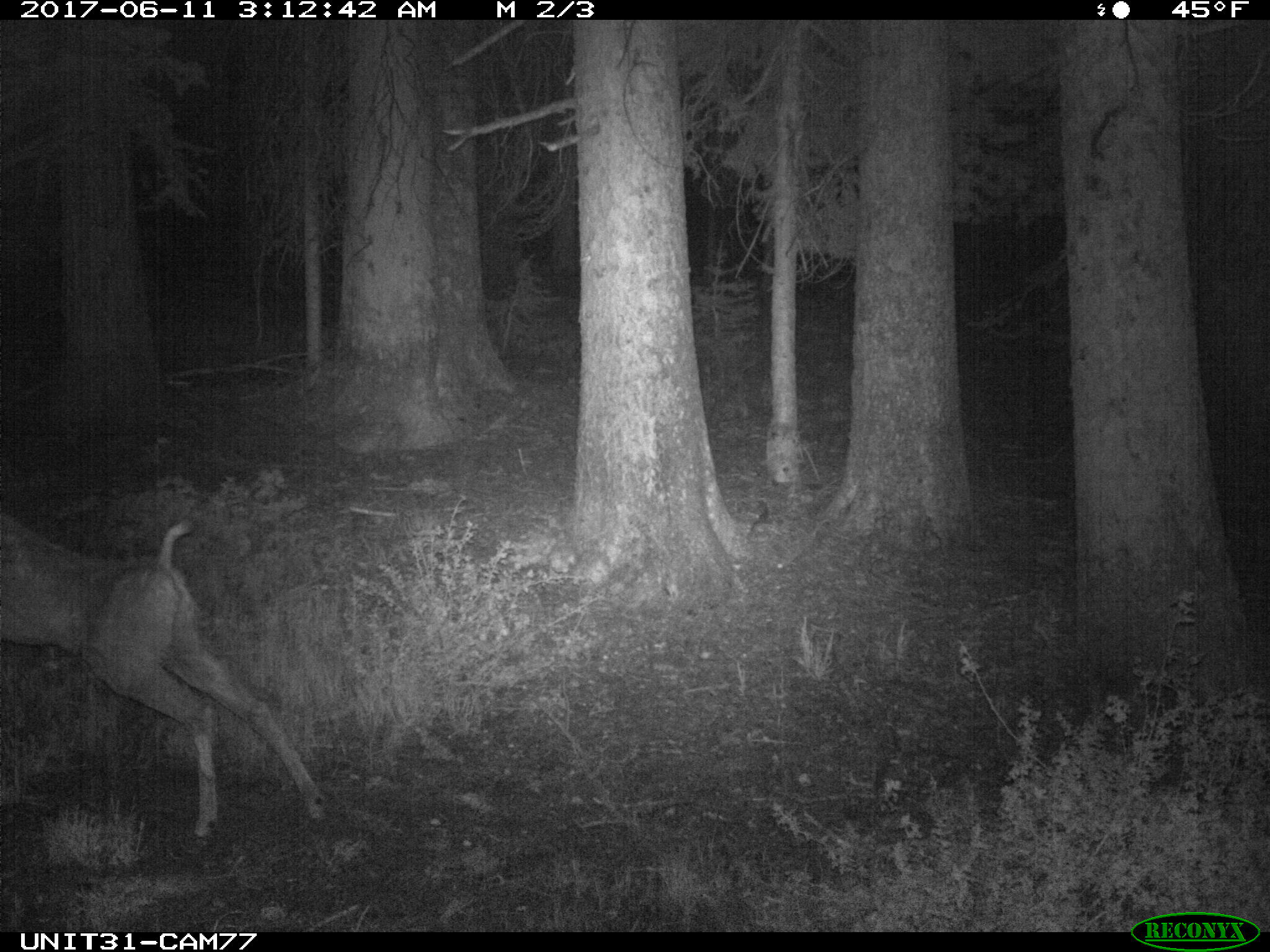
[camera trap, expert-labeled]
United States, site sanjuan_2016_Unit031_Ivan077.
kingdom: Animalia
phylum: Chordata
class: Mammalia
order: Artiodactyla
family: Cervidae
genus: Odocoileus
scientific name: Odocoileus hemionus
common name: mule deer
Odocoileus hemionus (mule deer).